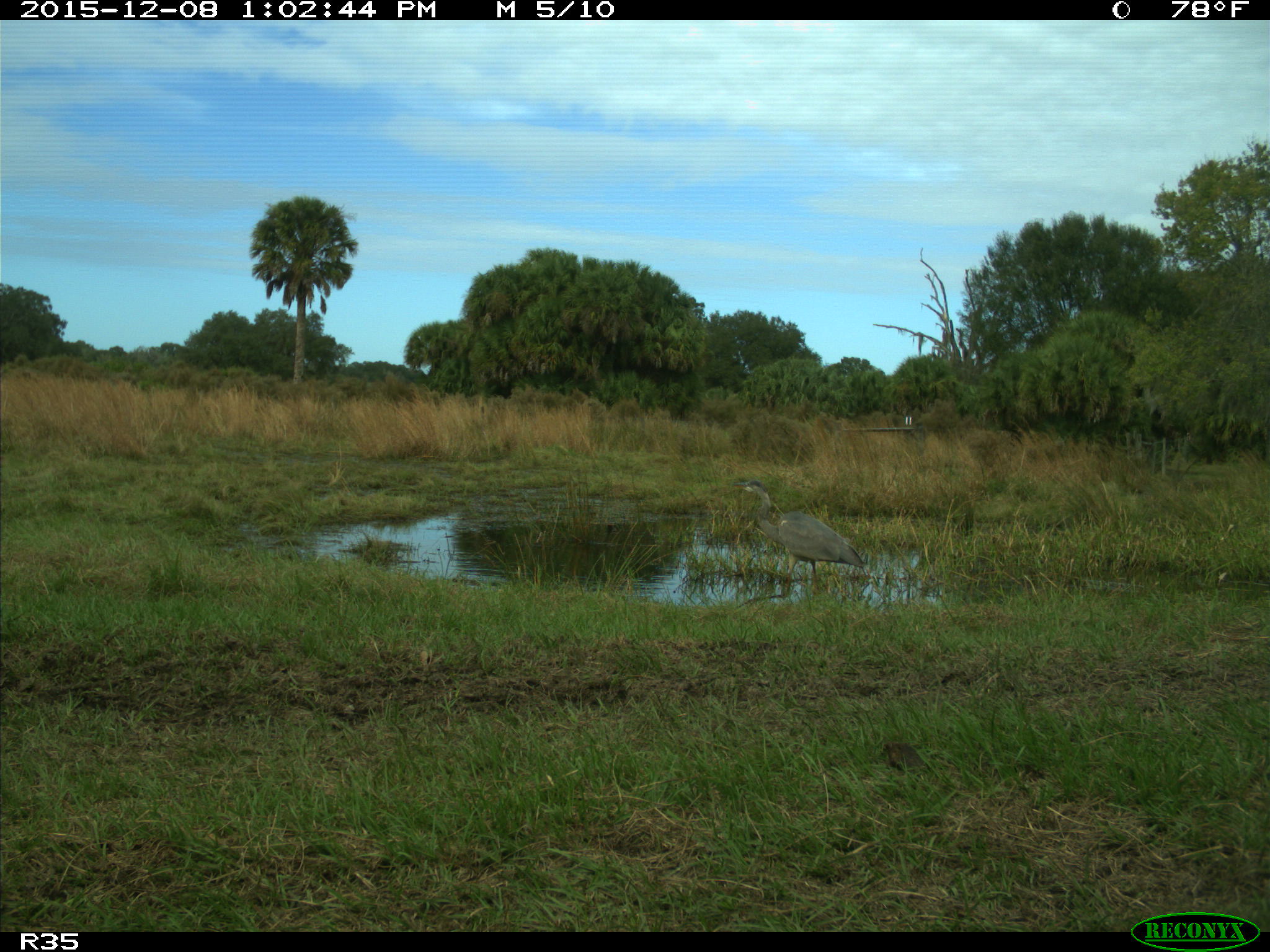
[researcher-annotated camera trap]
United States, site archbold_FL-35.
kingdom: Animalia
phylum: Chordata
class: Aves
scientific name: Aves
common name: birds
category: unidentified bird